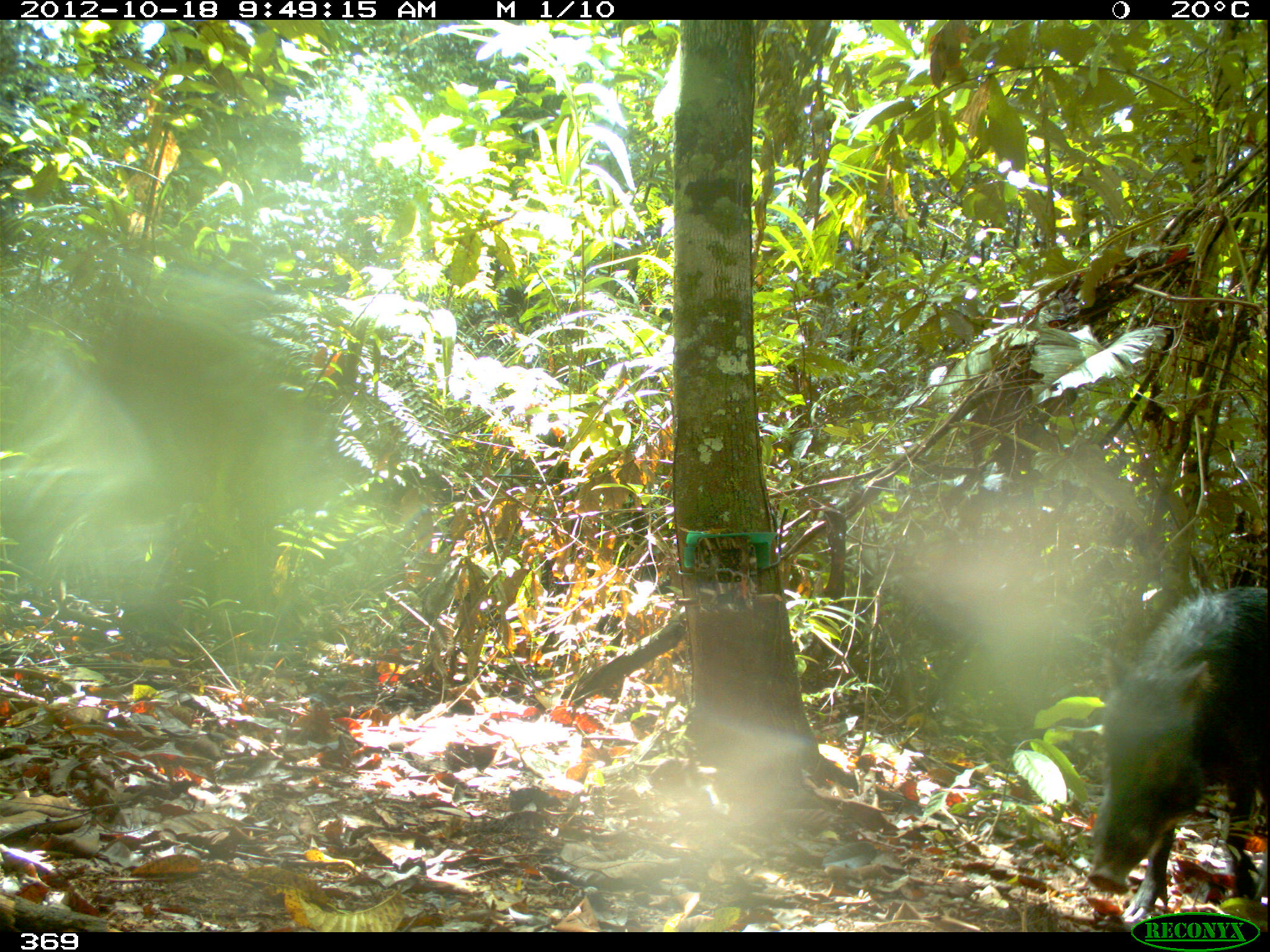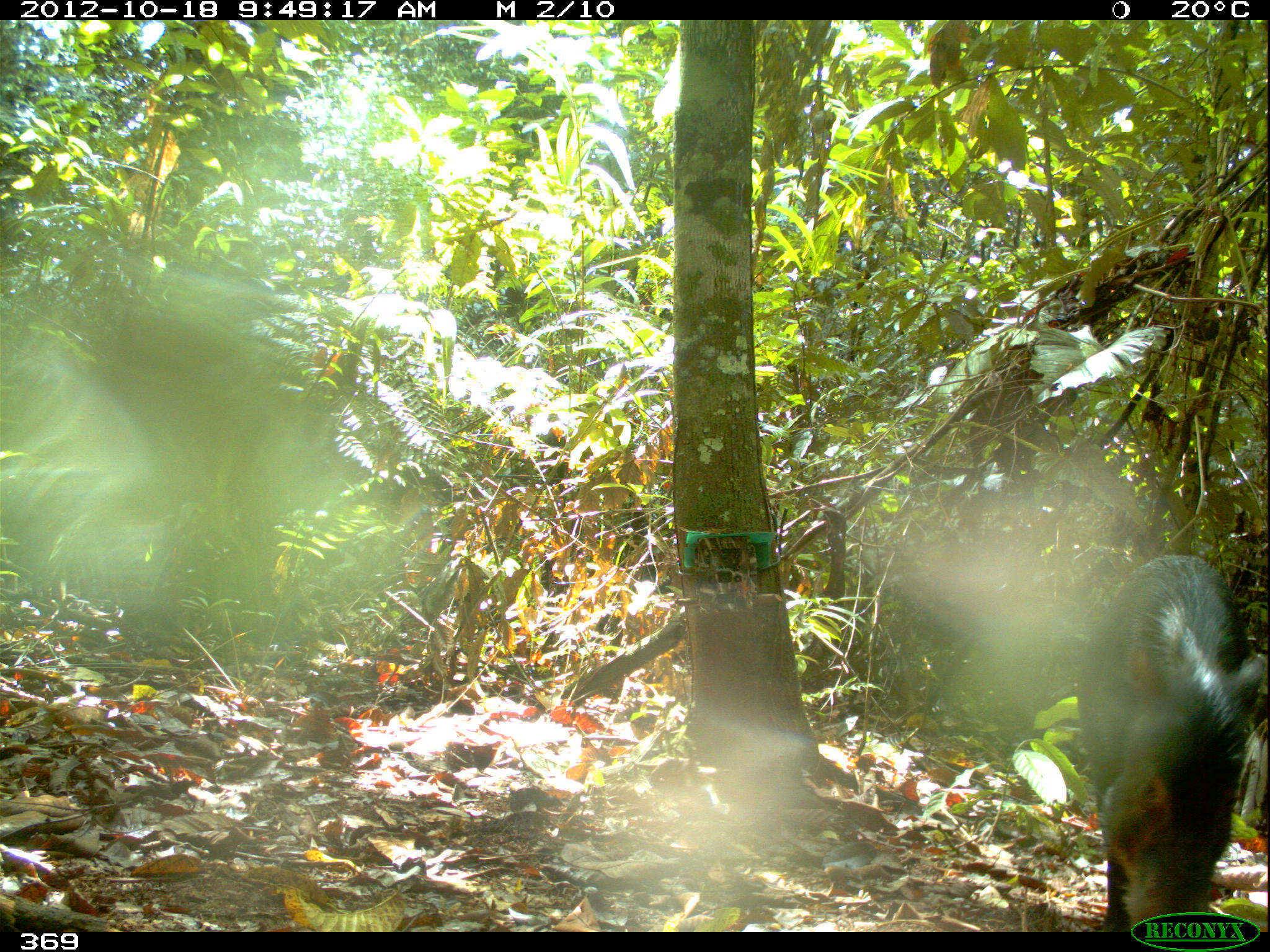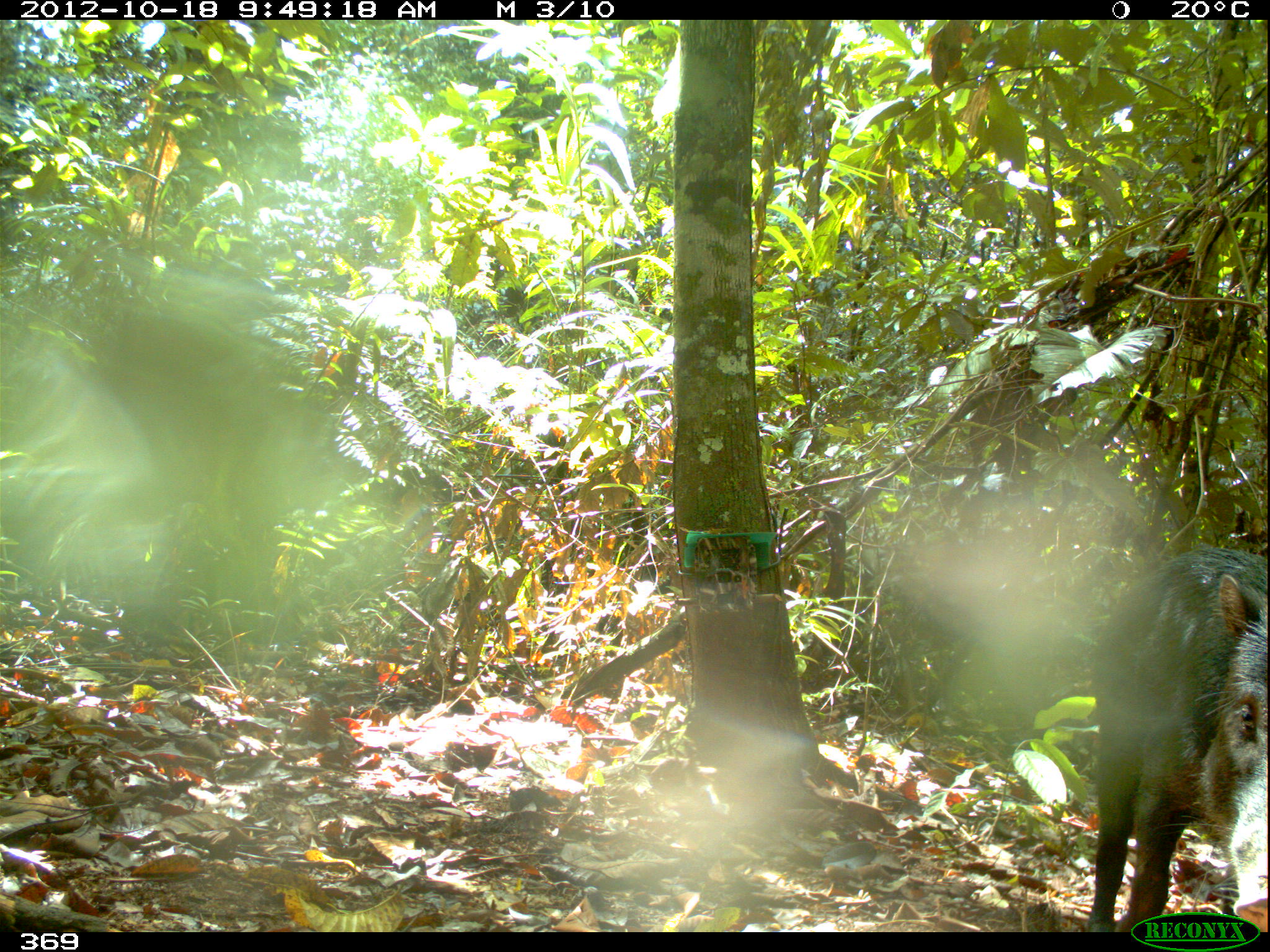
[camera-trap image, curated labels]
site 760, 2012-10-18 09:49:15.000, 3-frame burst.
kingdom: Animalia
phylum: Chordata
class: Mammalia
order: Artiodactyla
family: Tayassuidae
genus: Tayassu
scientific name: Tayassu pecari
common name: white-lipped peccary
Tayassu pecari (white-lipped peccary).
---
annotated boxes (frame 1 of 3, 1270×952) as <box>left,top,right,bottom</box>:
tayassu pecari: <box>1083,584,1270,920</box>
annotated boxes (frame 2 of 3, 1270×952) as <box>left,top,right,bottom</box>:
tayassu pecari: <box>1076,554,1270,932</box>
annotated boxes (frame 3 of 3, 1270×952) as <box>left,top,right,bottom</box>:
tayassu pecari: <box>1085,543,1270,932</box>